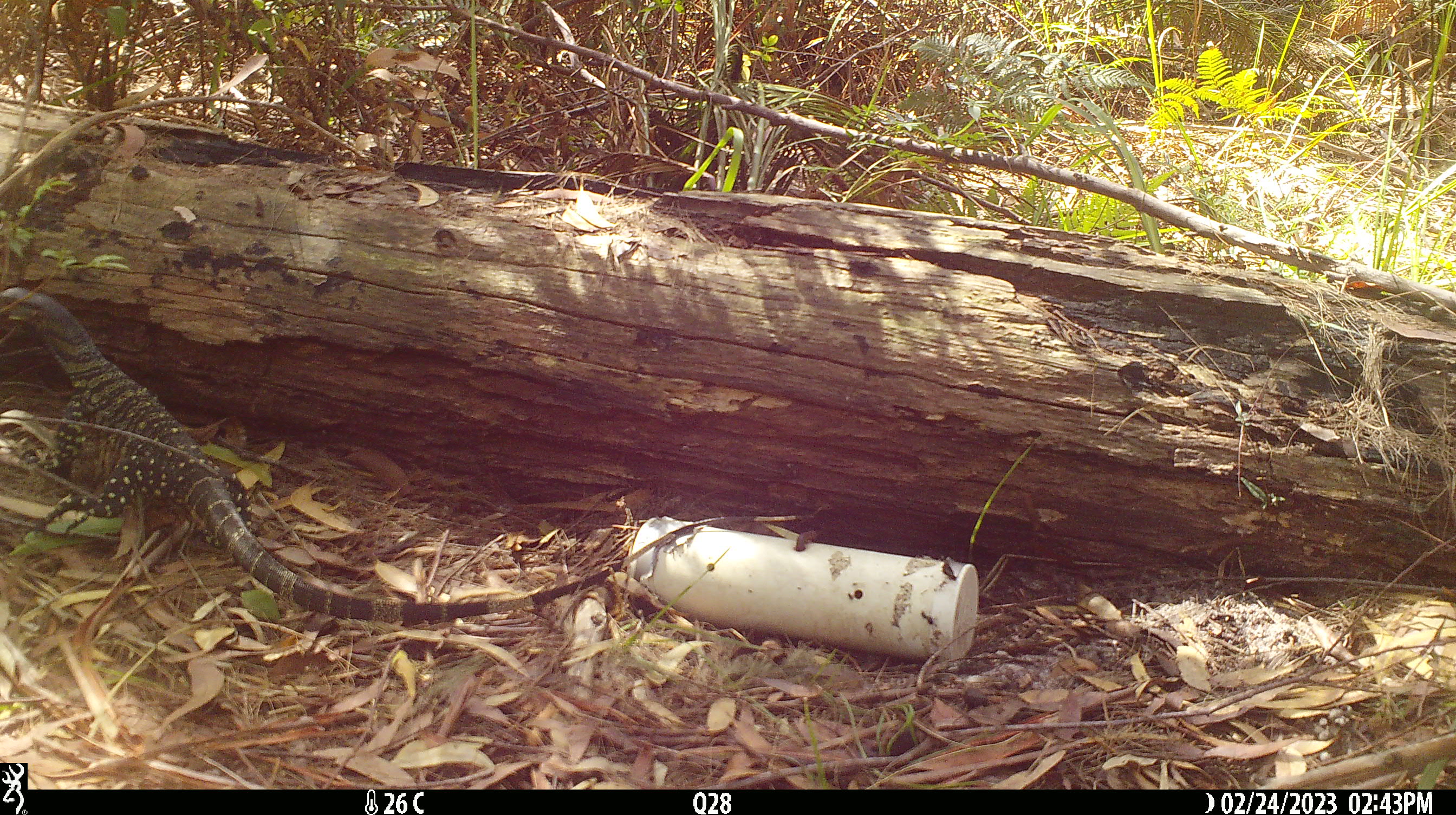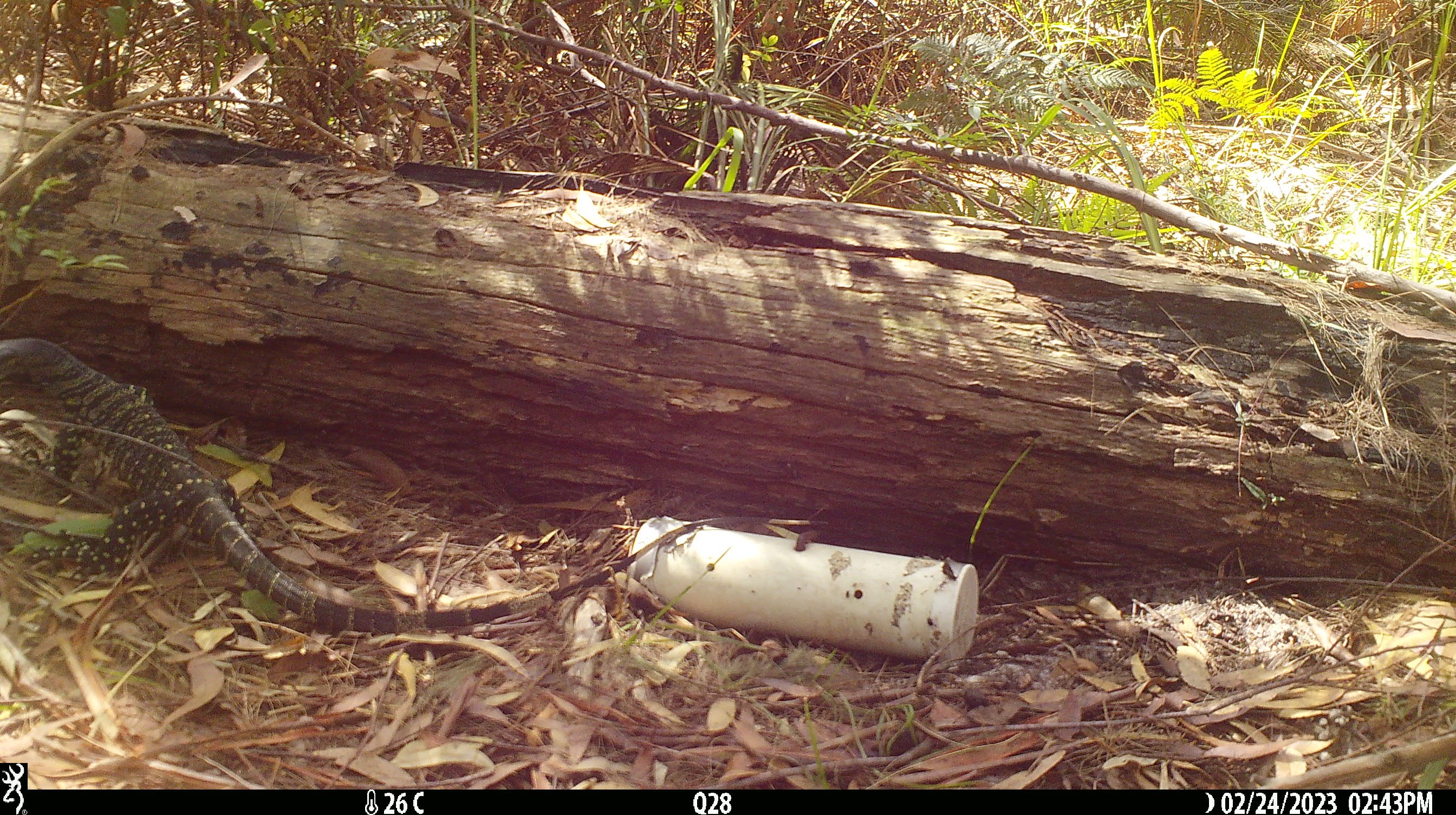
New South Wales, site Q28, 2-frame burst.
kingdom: Animalia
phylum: Chordata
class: Reptilia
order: Squamata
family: Varanidae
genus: Varanus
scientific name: Varanus varius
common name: lace monitor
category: goanna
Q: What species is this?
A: Goanna (lace monitor) (Varanus varius).